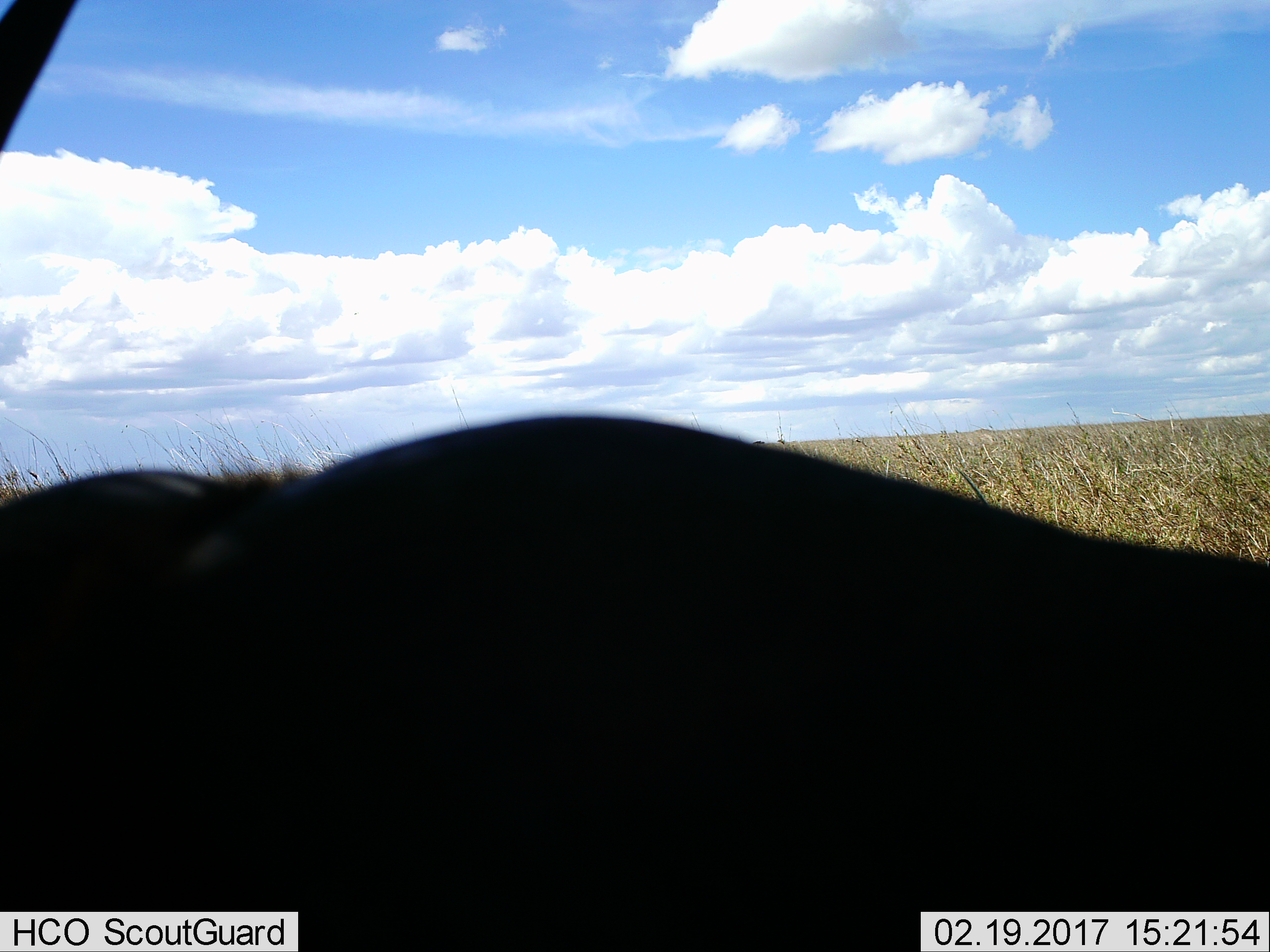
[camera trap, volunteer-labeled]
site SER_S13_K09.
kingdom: Animalia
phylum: Chordata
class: Mammalia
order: Artiodactyla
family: Bovidae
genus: Connochaetes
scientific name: Connochaetes taurinus taurinus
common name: blue wildebeest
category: wildebeestblue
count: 1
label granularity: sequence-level